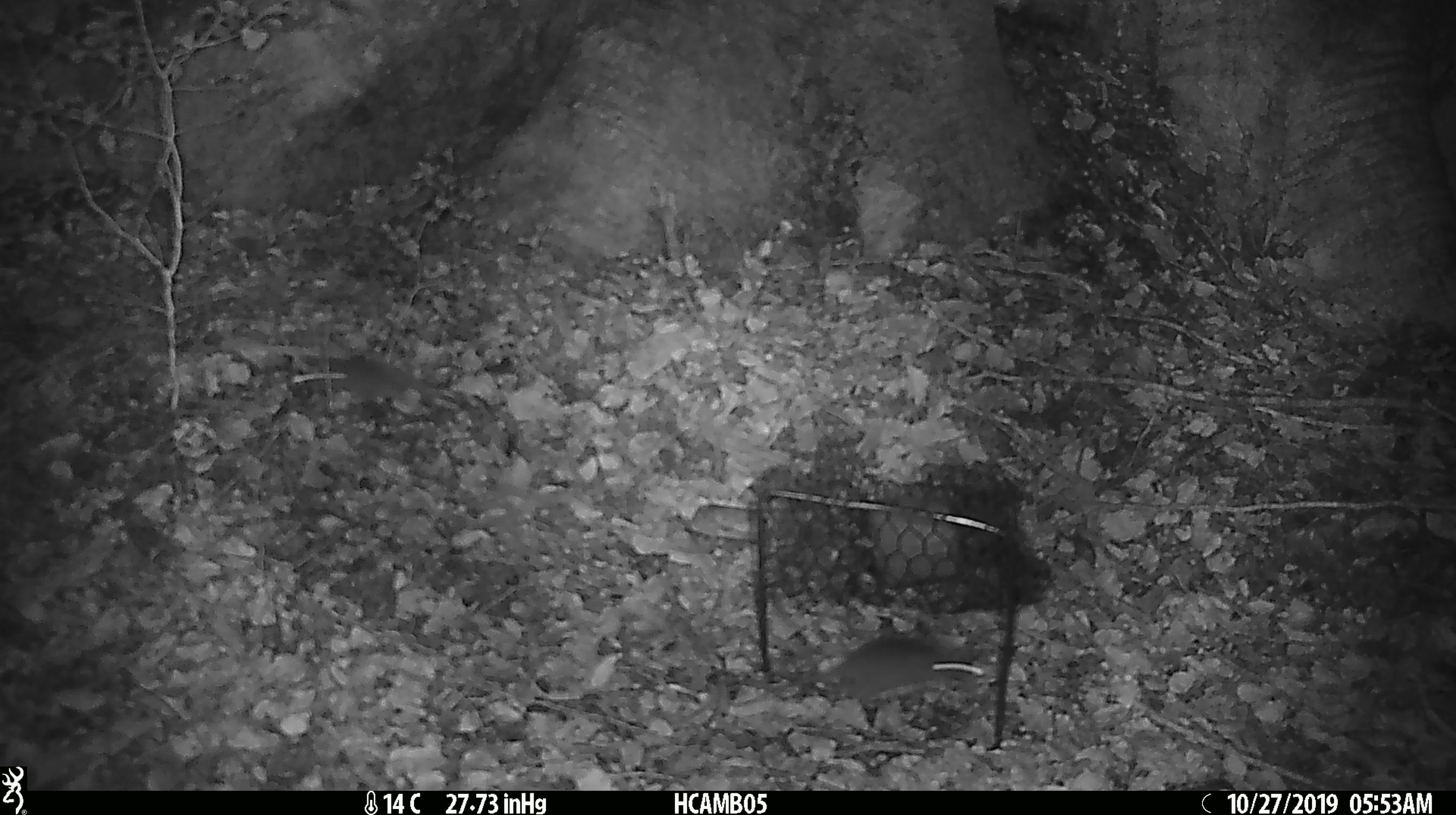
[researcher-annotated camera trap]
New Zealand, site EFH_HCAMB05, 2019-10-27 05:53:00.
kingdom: Animalia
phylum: Chordata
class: Mammalia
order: Rodentia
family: Muridae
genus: Mus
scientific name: Mus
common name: mouse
Mouse (Mus).